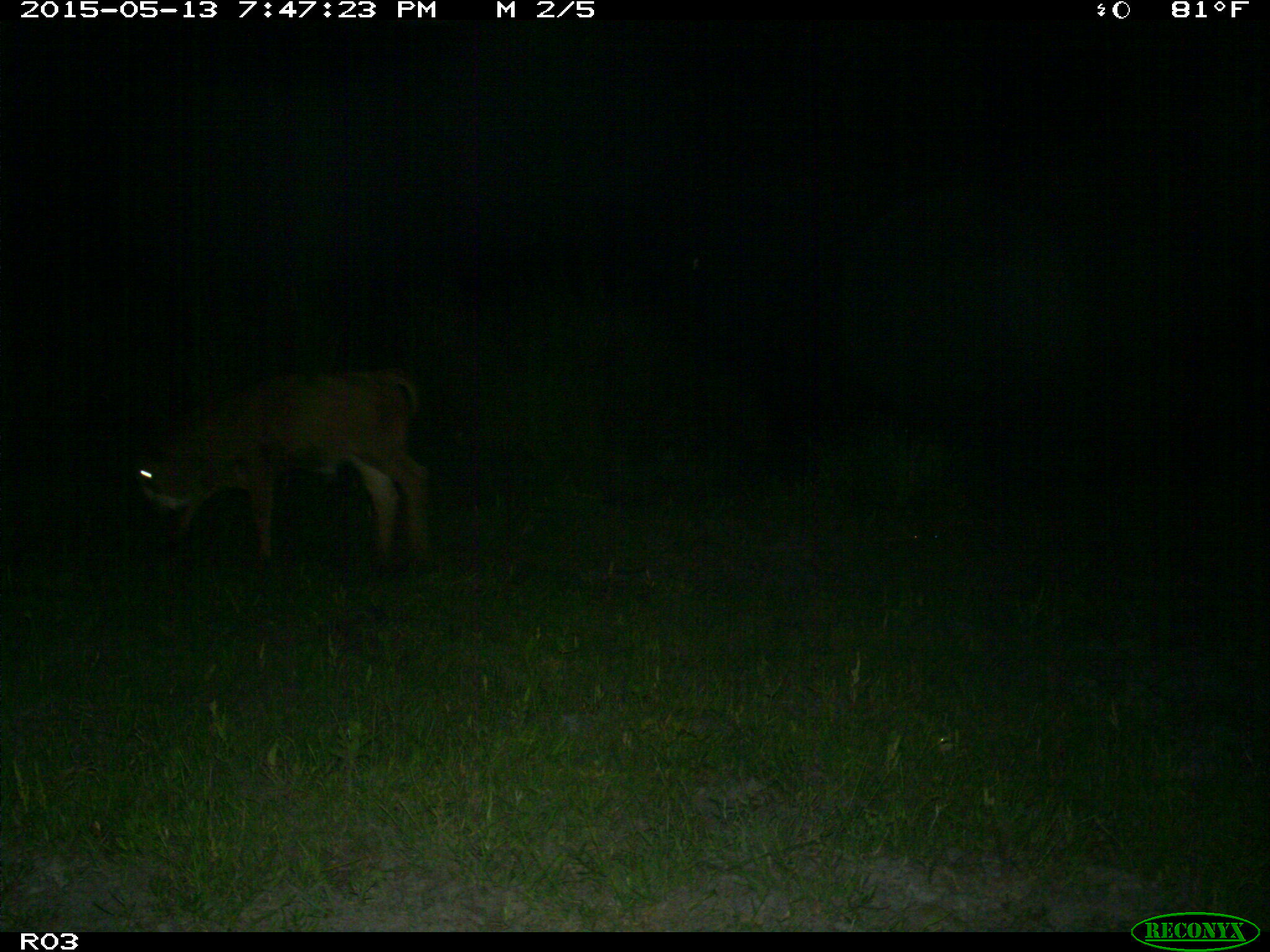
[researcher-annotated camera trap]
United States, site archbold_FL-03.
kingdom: Animalia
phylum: Chordata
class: Mammalia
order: Artiodactyla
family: Bovidae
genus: Bos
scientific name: Bos taurus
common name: domestic cow